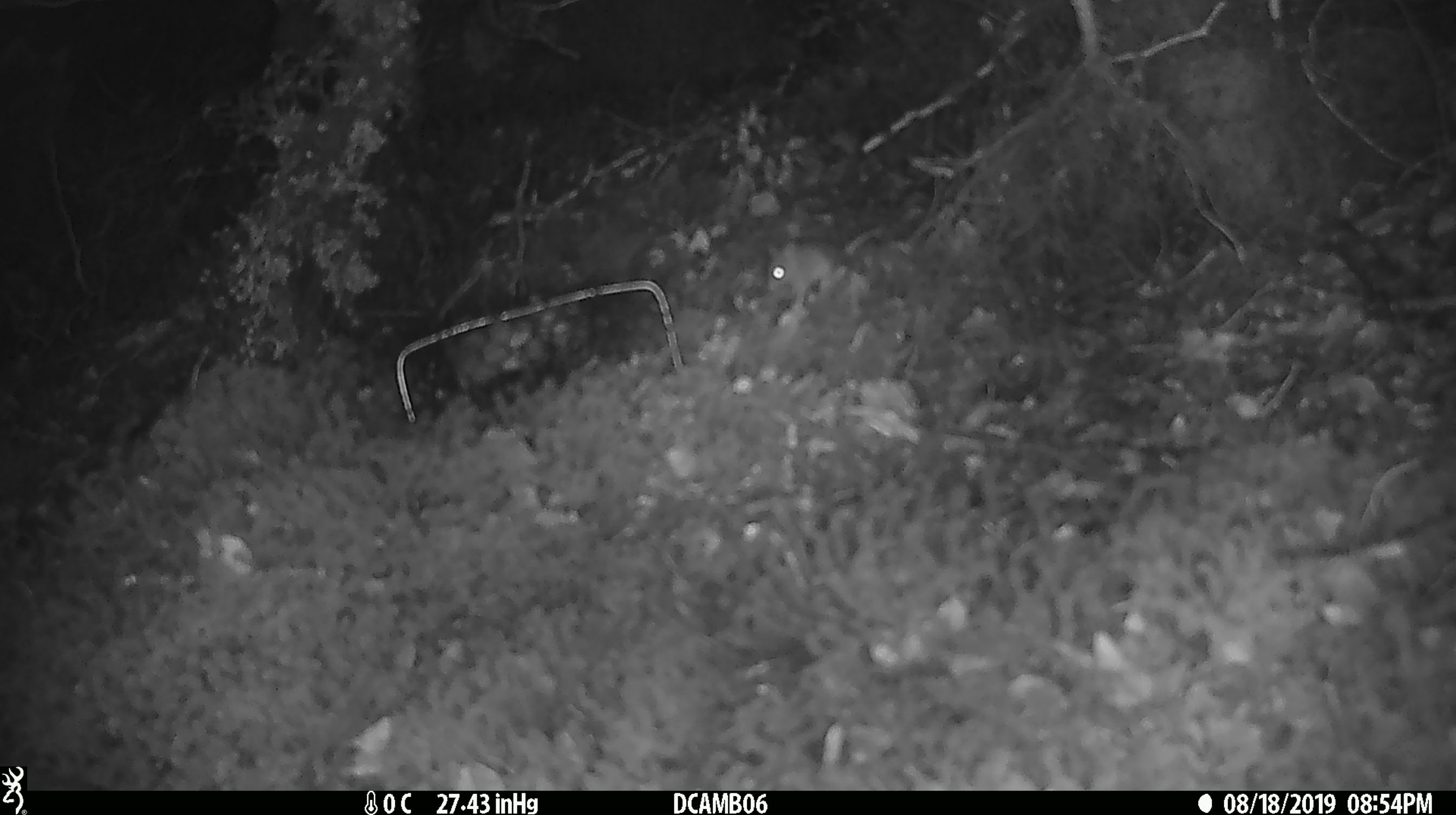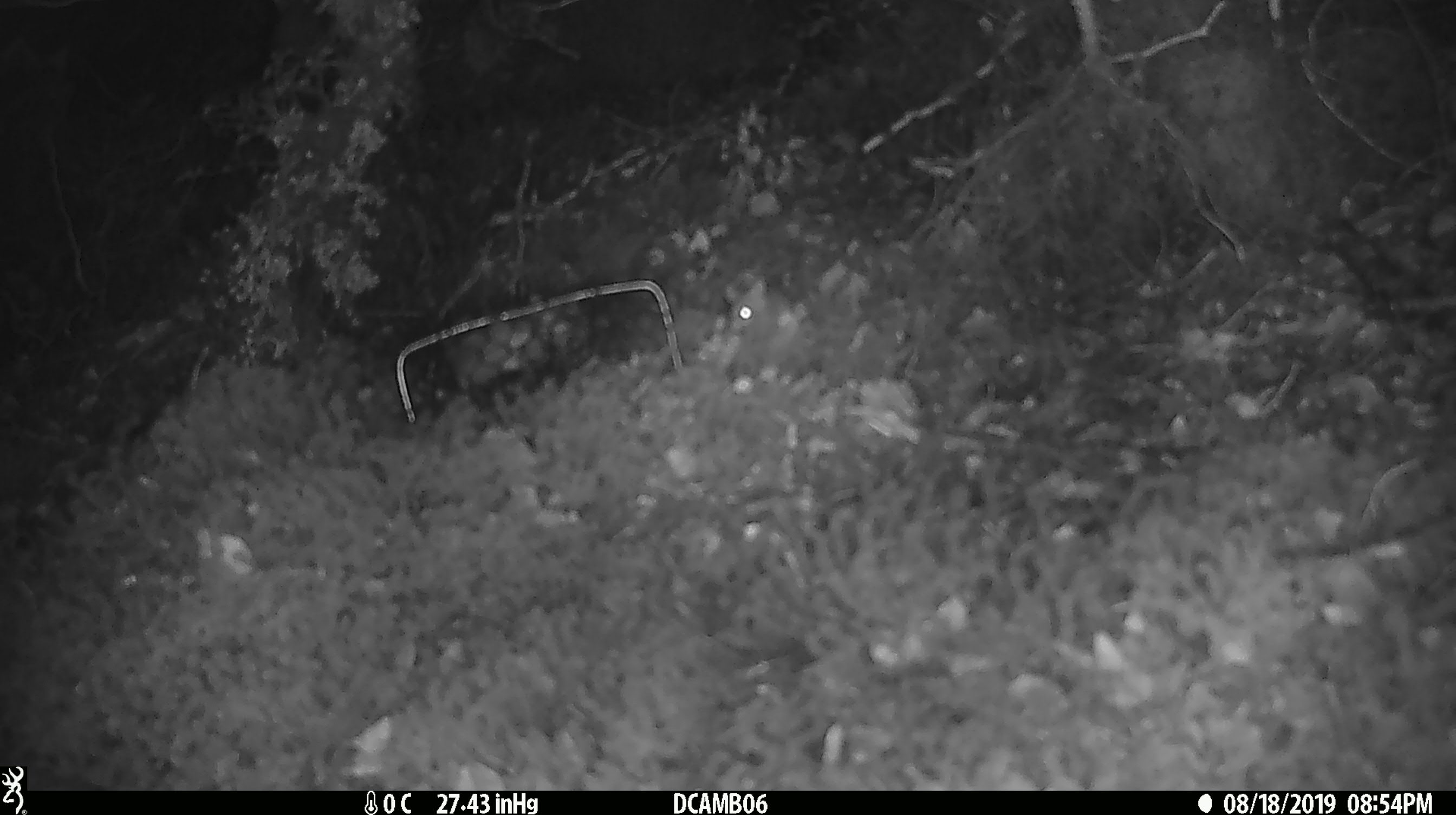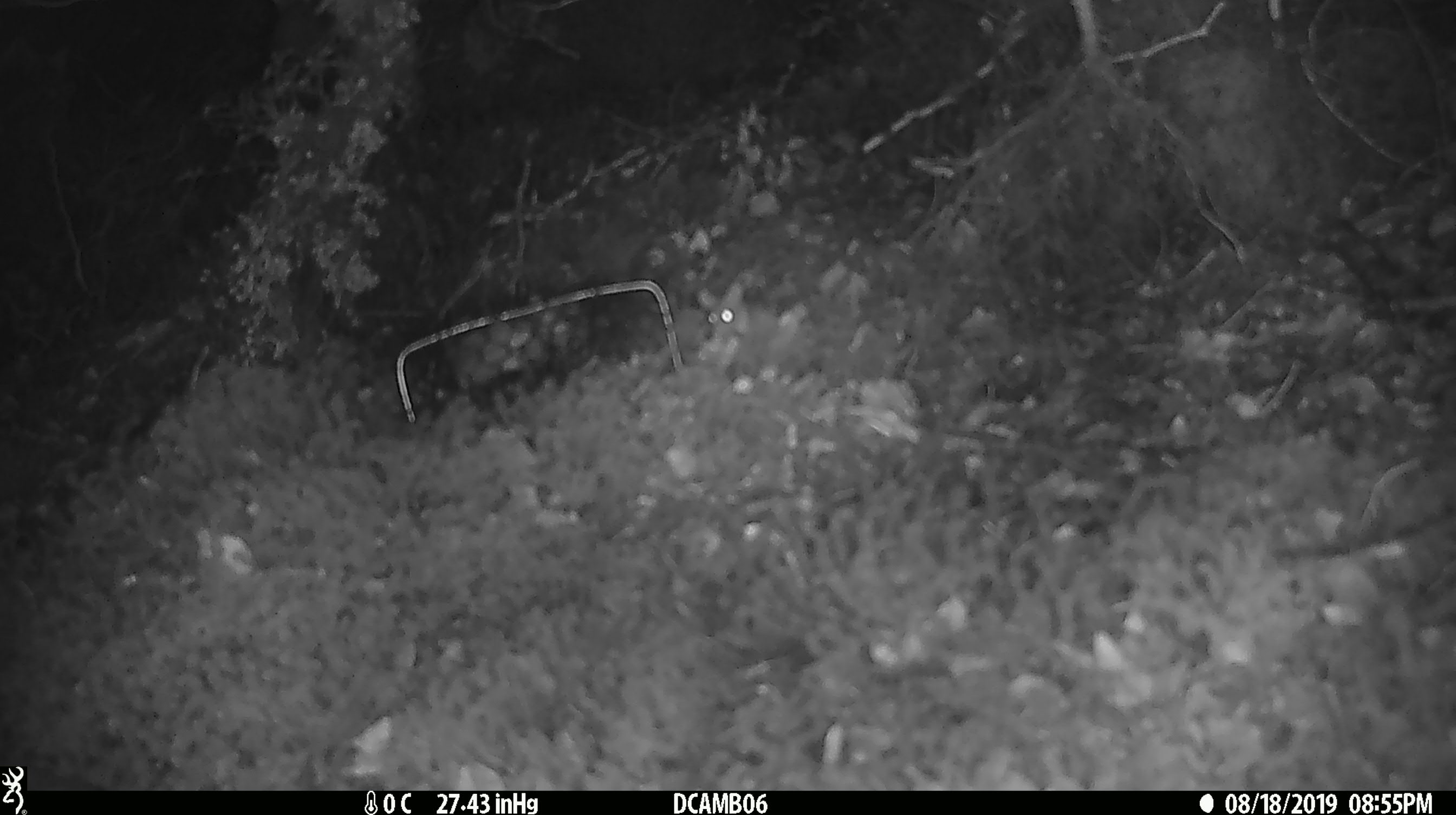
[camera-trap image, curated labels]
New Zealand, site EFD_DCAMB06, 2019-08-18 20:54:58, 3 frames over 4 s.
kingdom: Animalia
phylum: Chordata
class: Mammalia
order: Rodentia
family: Muridae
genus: Mus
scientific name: Mus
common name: mouse